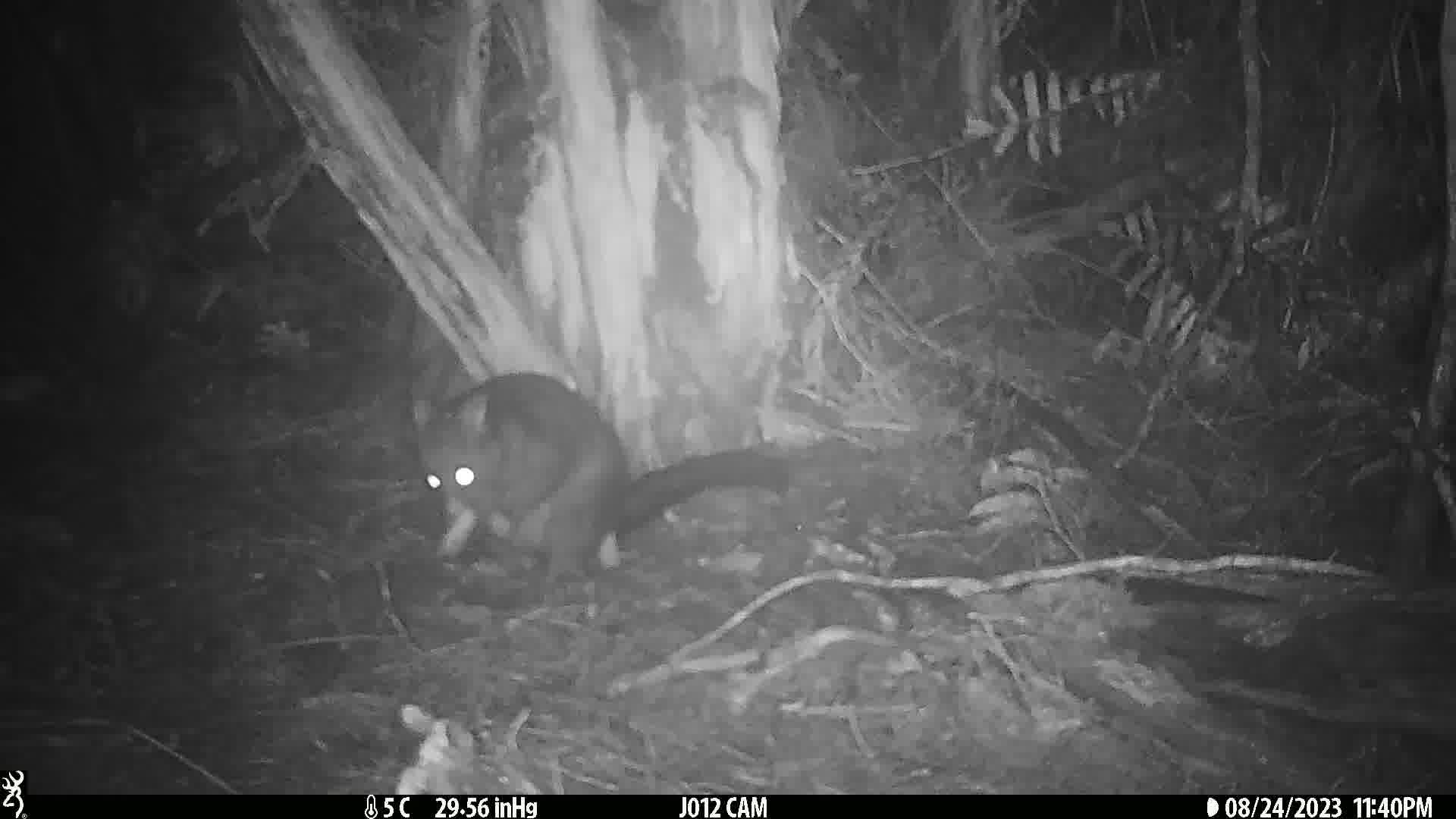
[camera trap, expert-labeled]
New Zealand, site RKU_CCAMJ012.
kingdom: Animalia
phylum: Chordata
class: Mammalia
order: Diprotodontia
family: Phalangeridae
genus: Trichosurus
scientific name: Trichosurus vulpecula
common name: common brushtail possum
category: possum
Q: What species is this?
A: Possum (common brushtail possum) (Trichosurus vulpecula).